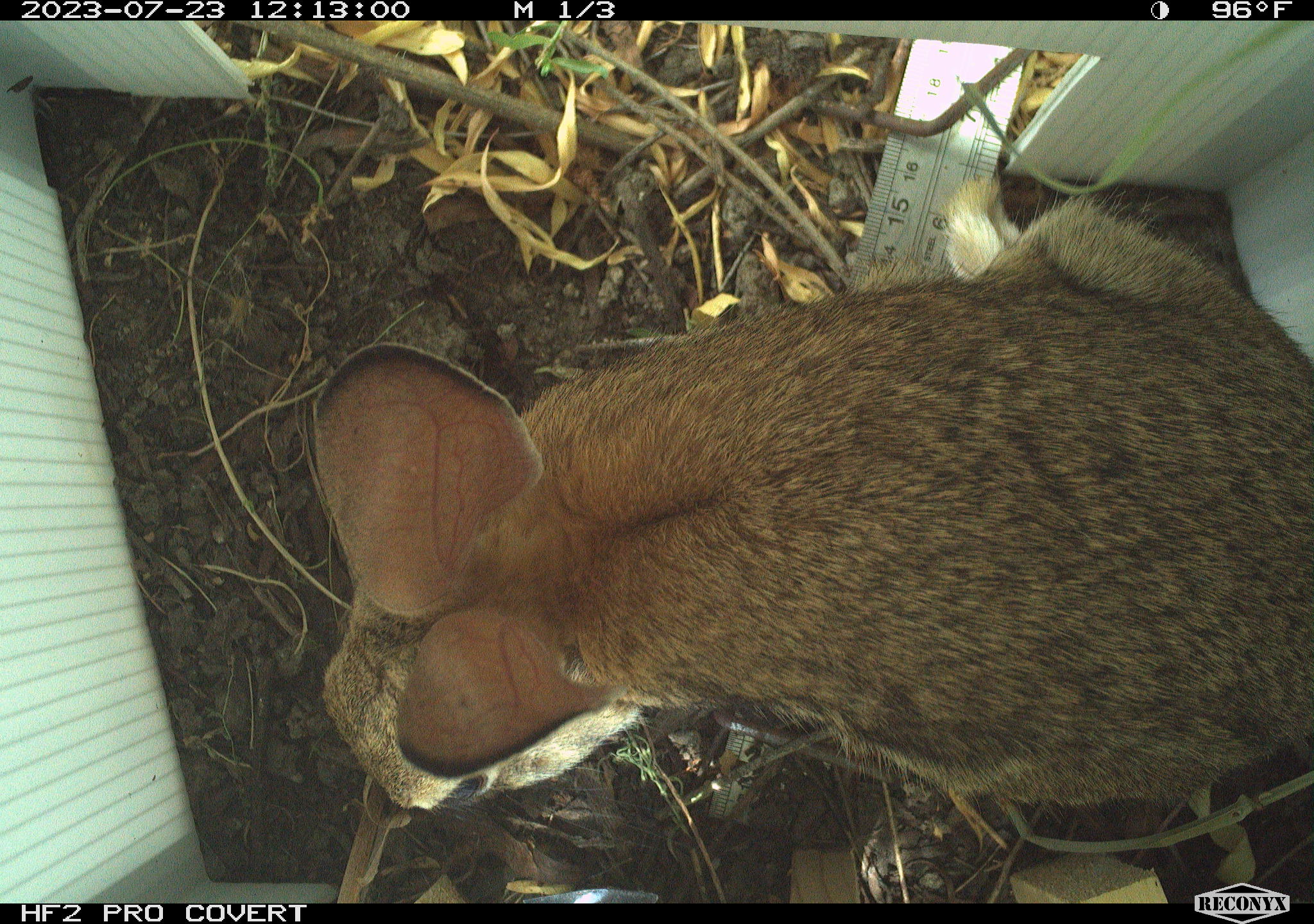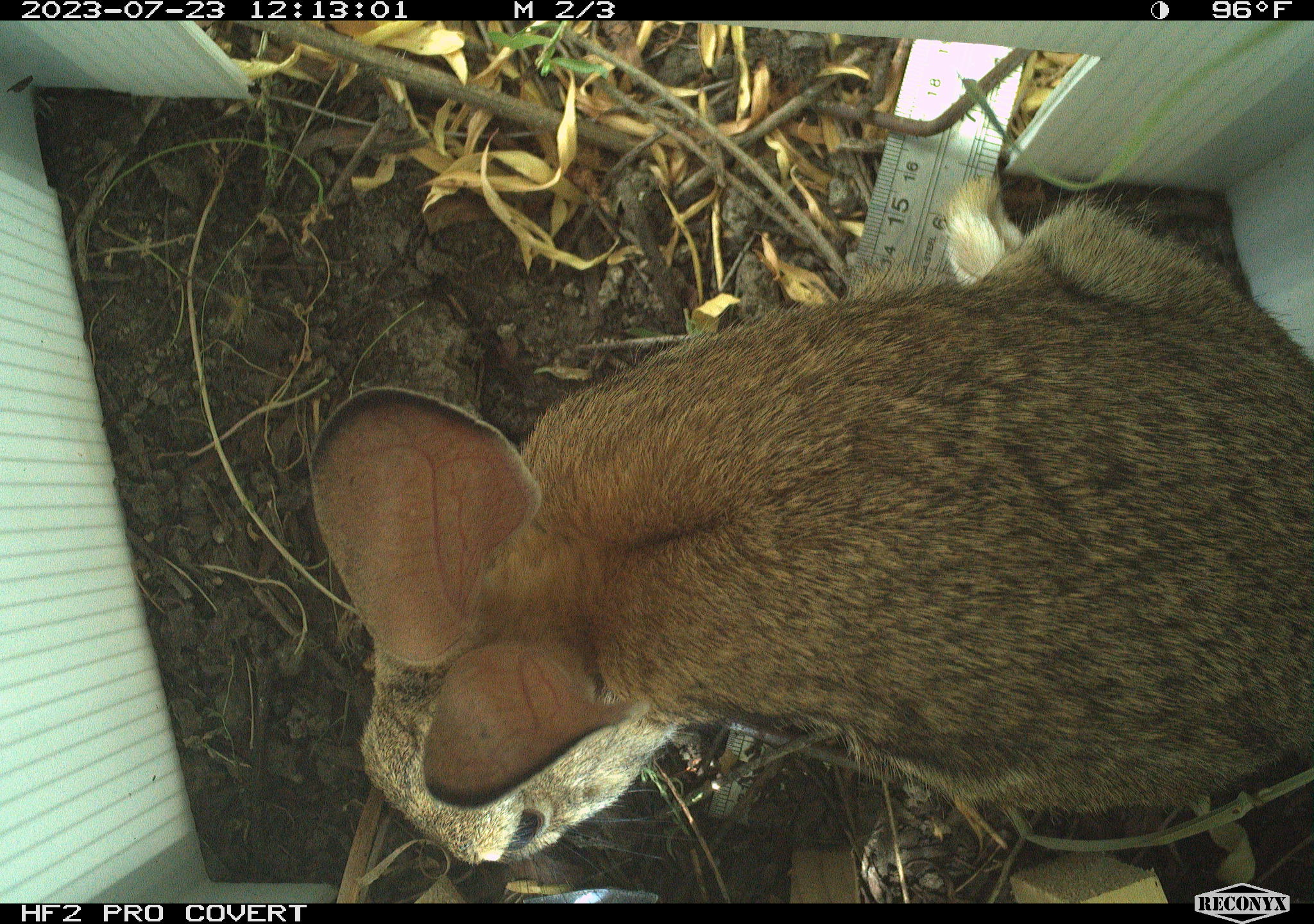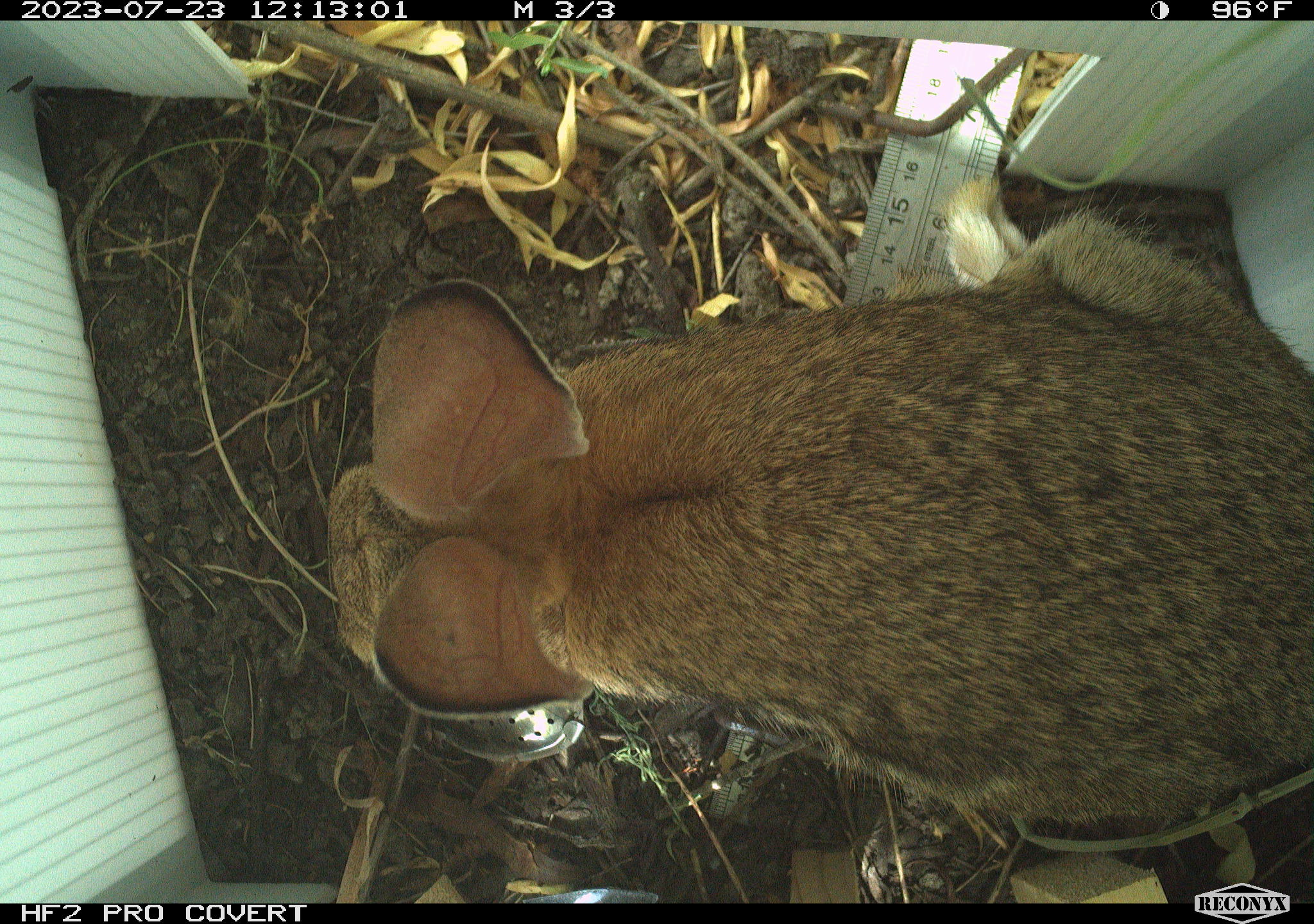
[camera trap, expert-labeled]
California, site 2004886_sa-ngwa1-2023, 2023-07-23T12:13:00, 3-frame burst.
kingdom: Animalia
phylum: Chordata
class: Mammalia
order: Lagomorpha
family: Leporidae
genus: Sylvilagus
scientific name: Sylvilagus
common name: cottontail rabbits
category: sylvilagus species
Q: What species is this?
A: Sylvilagus species (cottontail rabbits) (Sylvilagus).